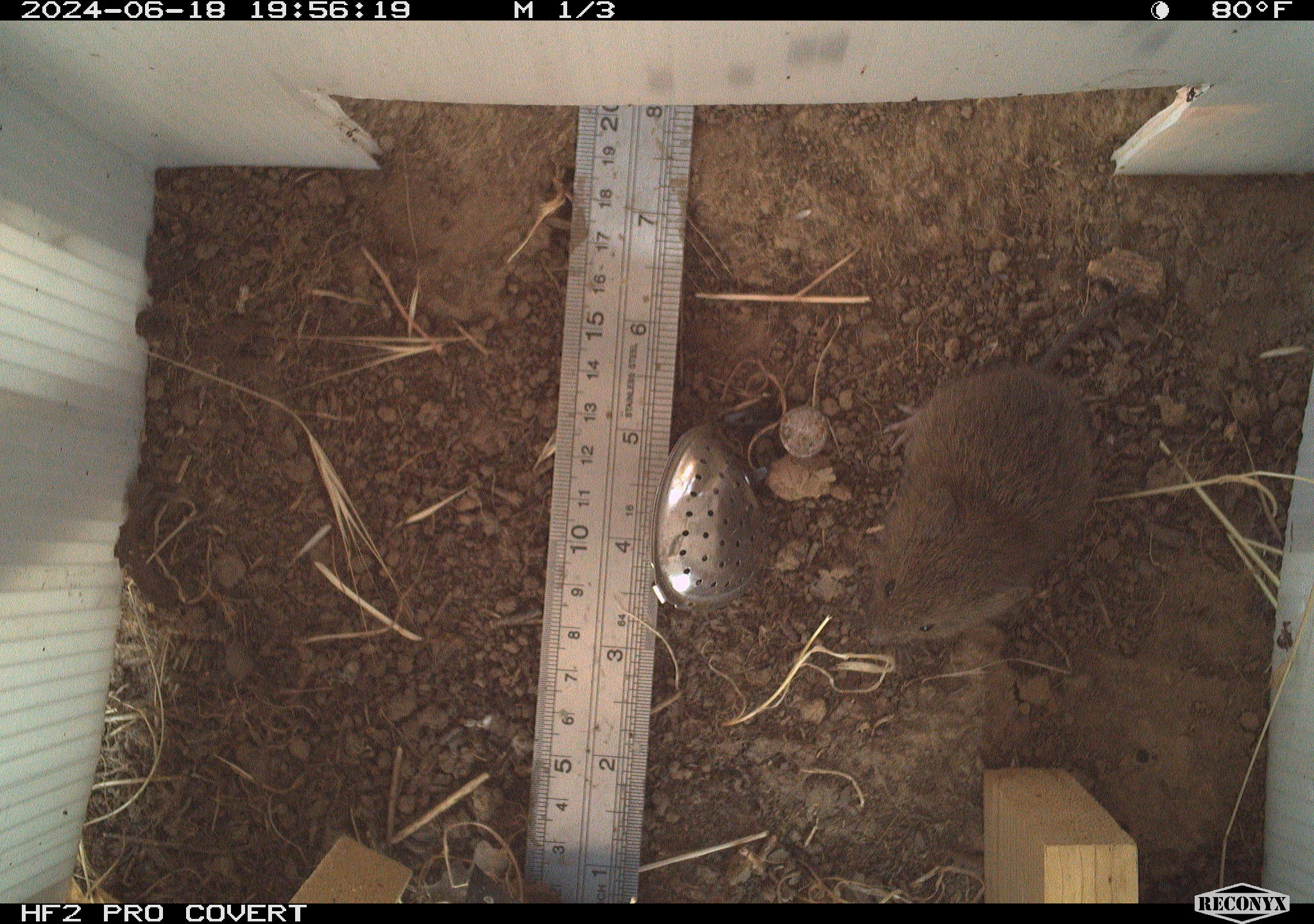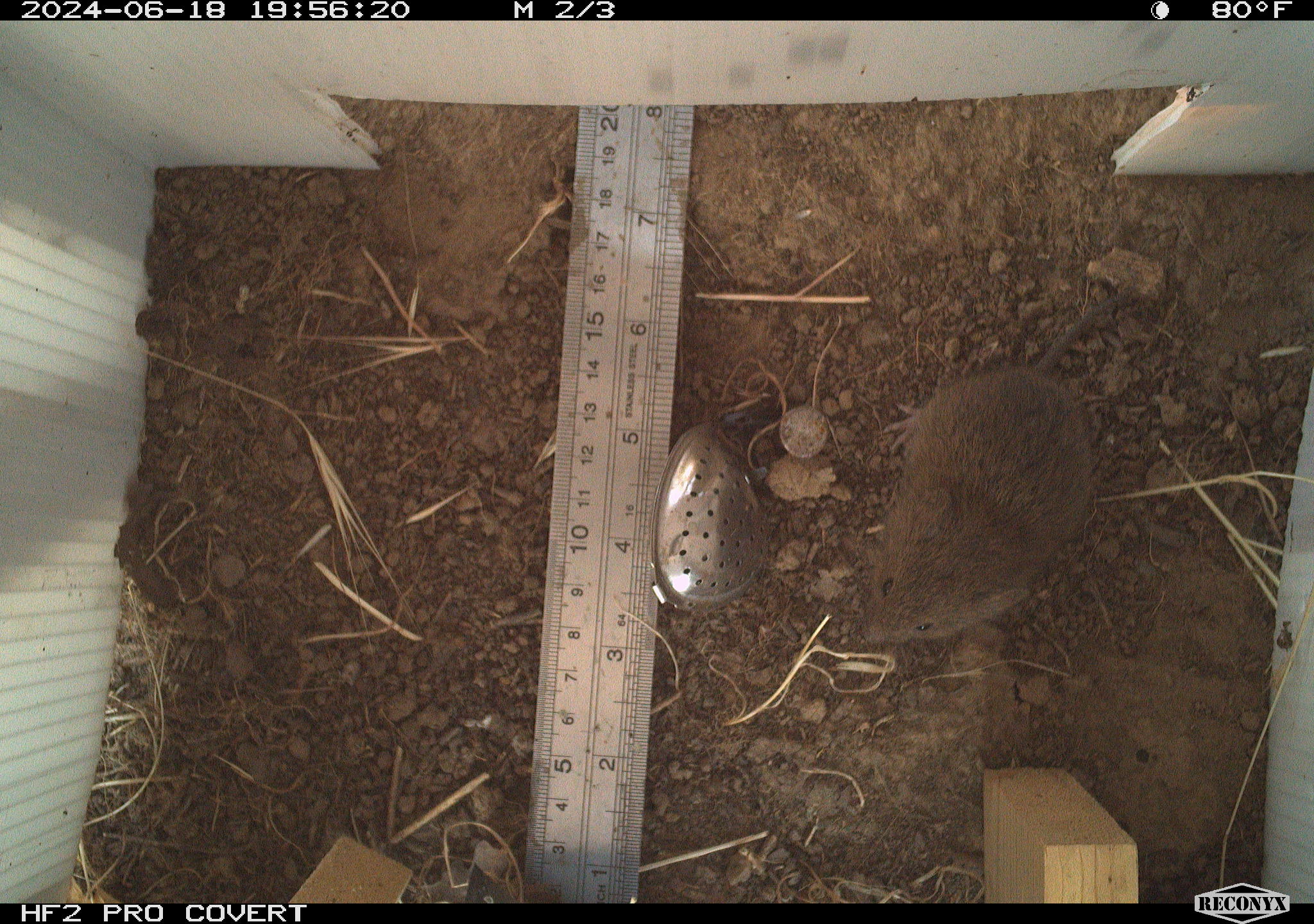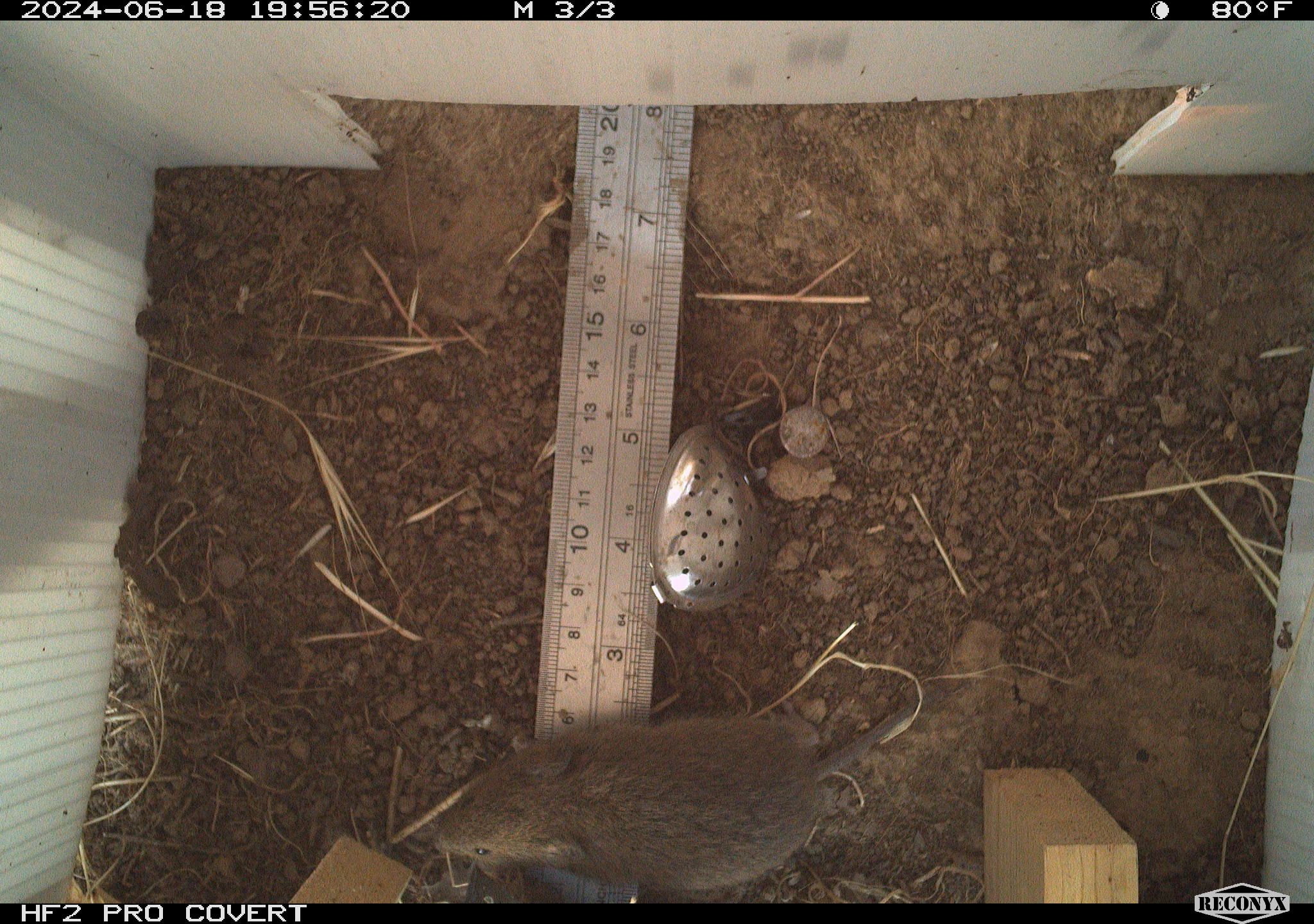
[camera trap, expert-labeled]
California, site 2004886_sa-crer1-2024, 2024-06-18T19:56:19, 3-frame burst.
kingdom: Animalia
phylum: Chordata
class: Mammalia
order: Rodentia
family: Cricetidae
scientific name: Arvicolinae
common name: voles, lemmings, and muskrats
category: arvicolinae subfamily